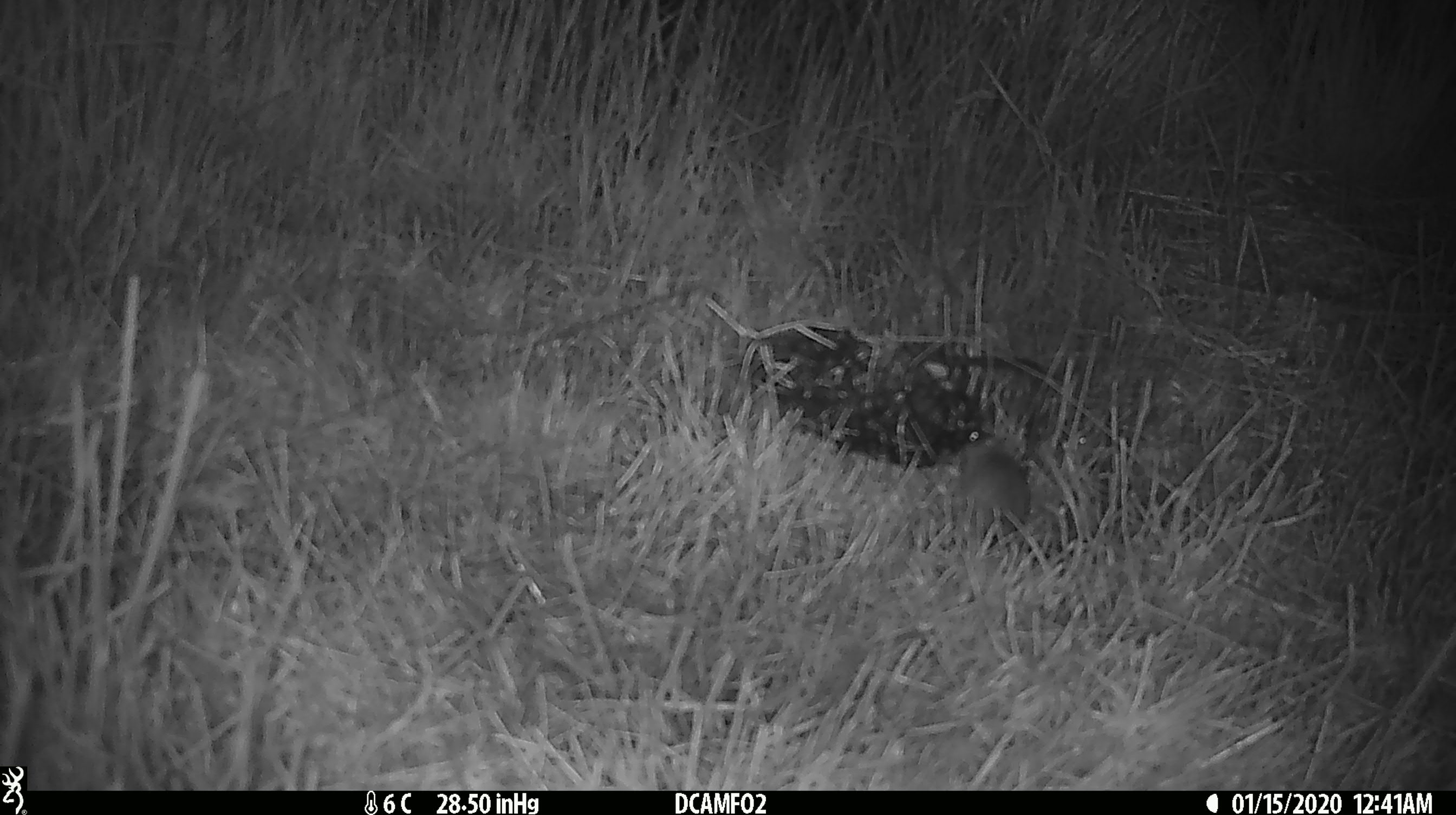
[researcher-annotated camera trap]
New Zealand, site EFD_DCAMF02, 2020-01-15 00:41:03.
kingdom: Animalia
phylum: Chordata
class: Mammalia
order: Rodentia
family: Muridae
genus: Mus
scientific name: Mus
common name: mouse